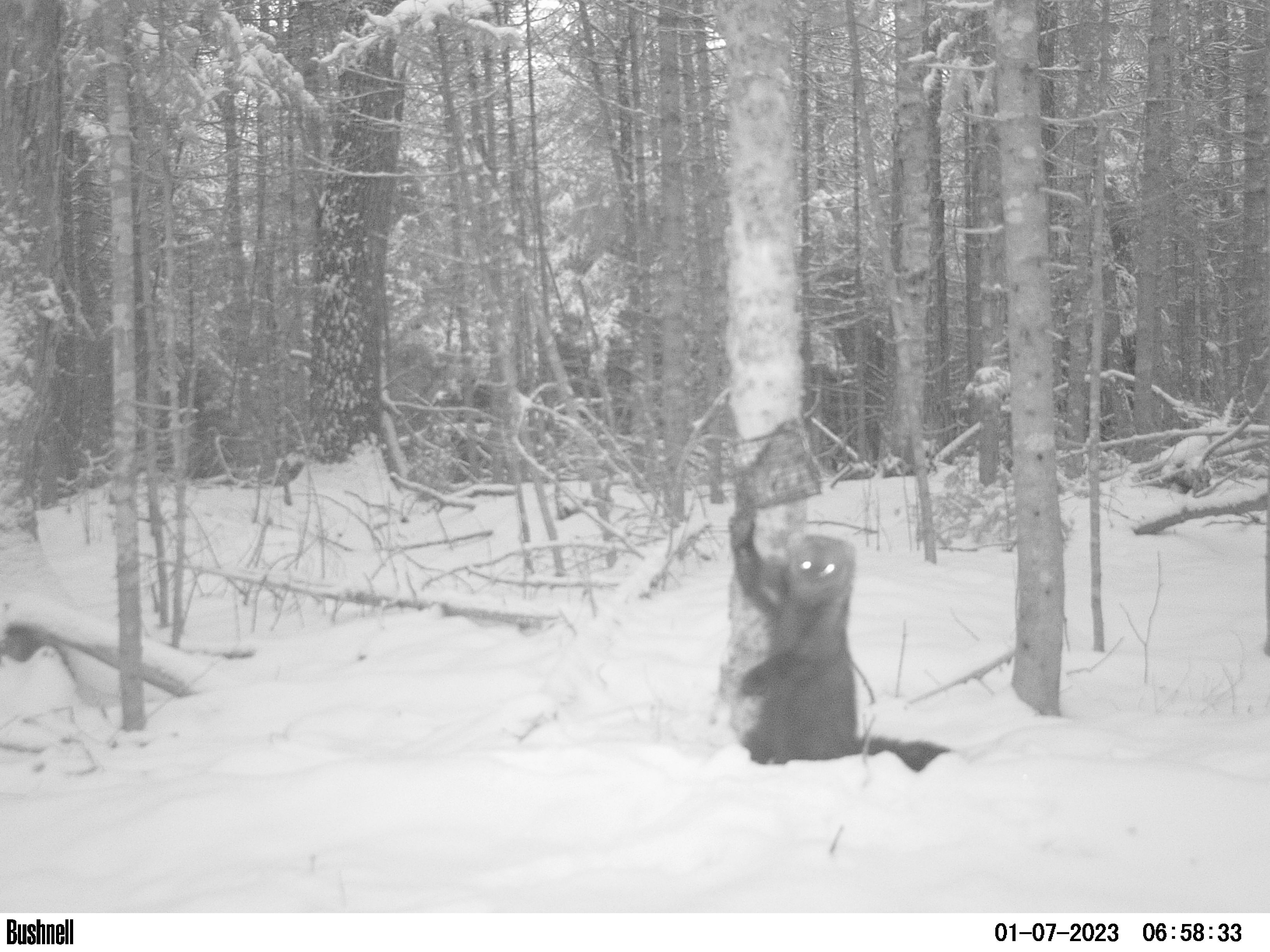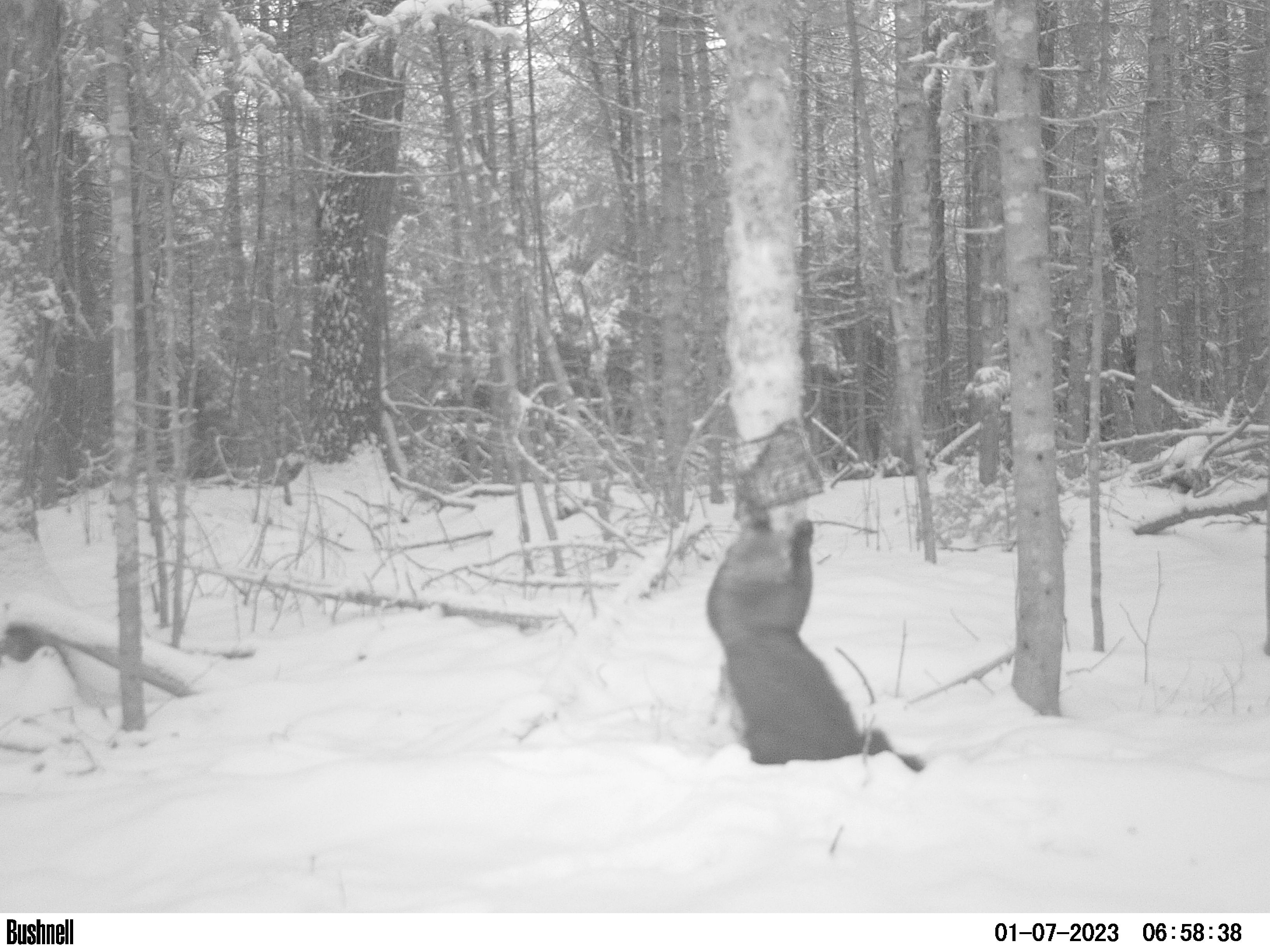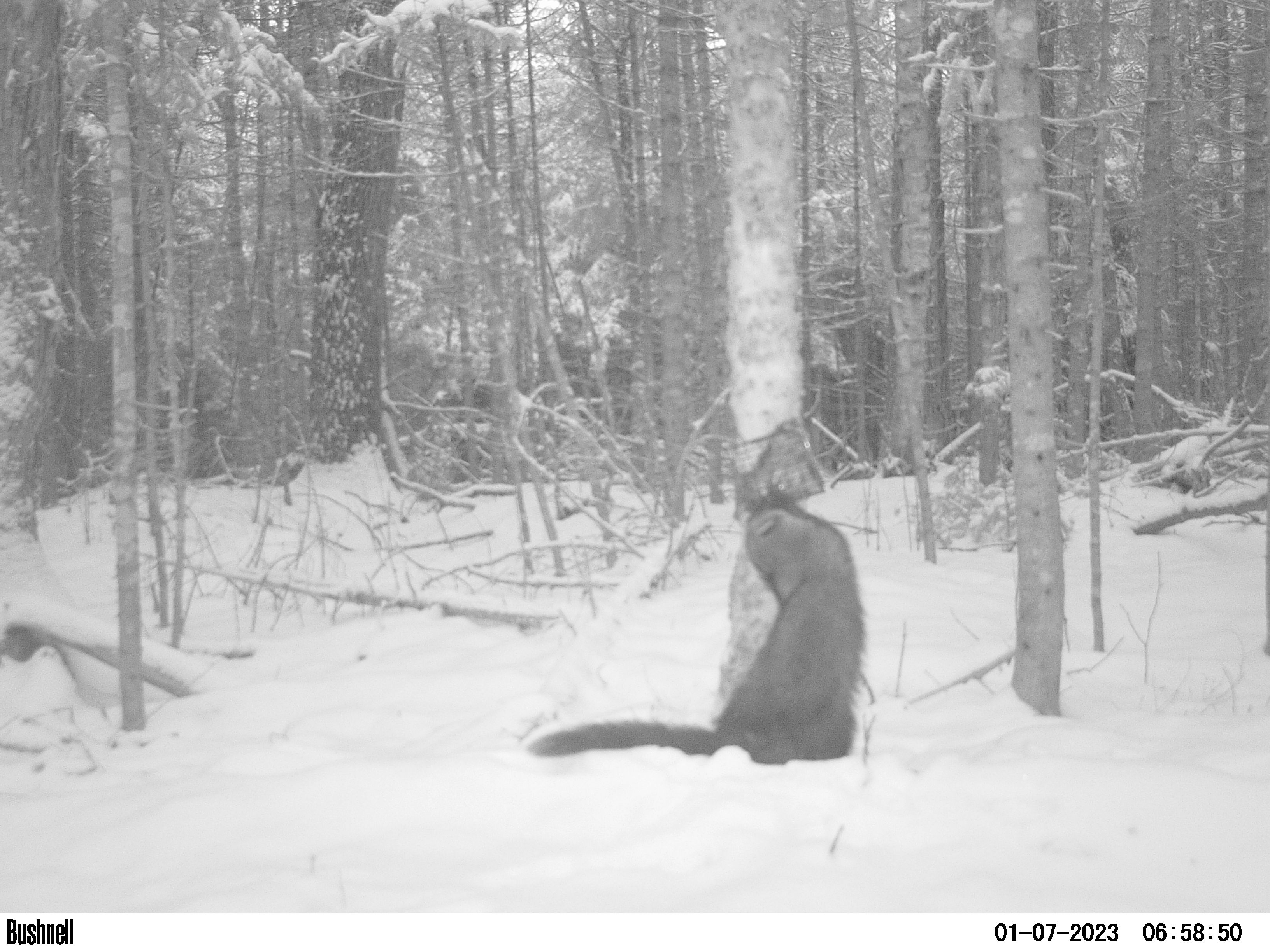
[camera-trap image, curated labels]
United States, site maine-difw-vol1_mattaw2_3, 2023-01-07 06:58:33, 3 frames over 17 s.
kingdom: Animalia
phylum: Chordata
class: Mammalia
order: Carnivora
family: Mustelidae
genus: Pekania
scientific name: Pekania pennanti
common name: fisher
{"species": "fisher (Pekania pennanti)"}